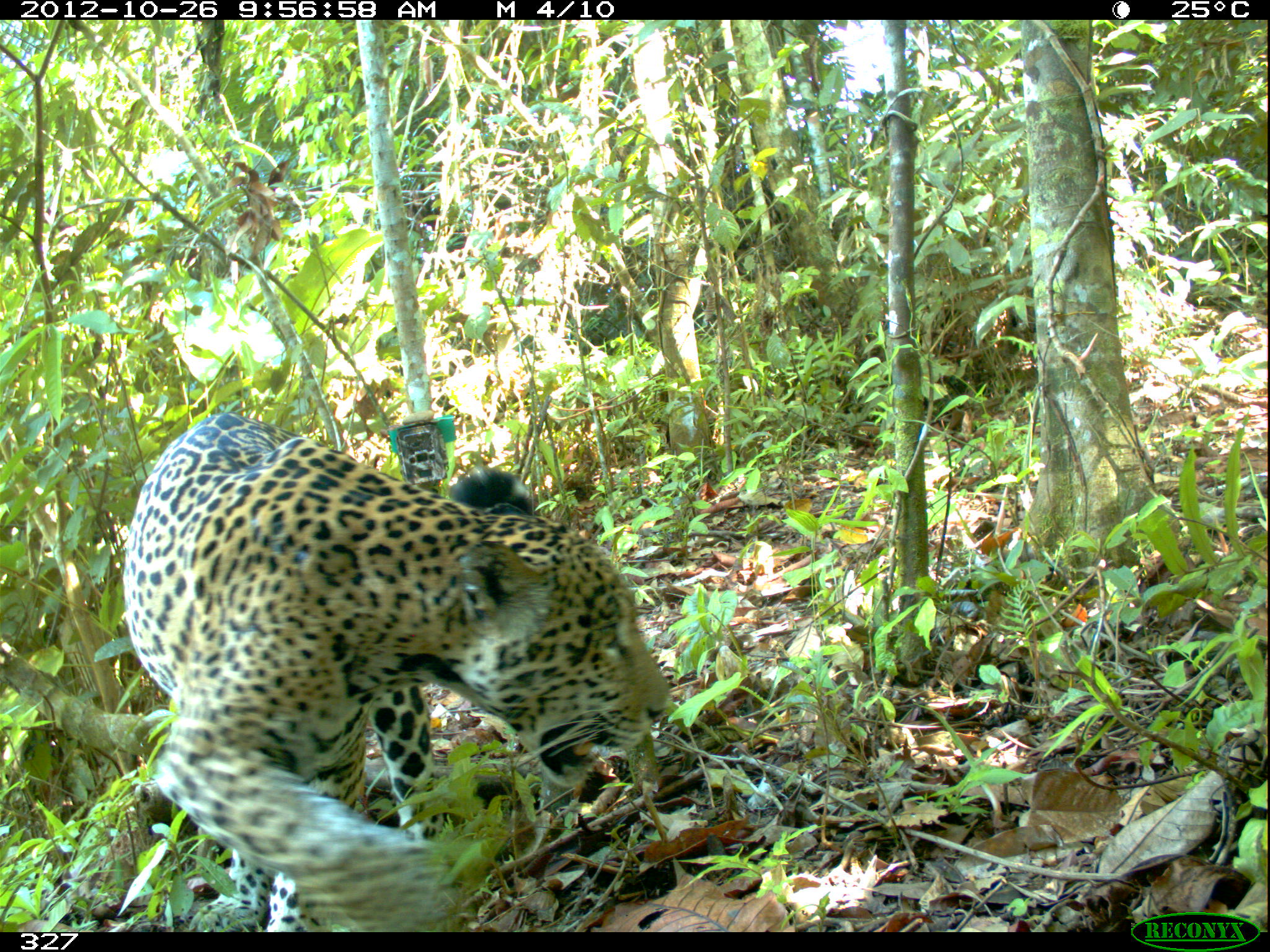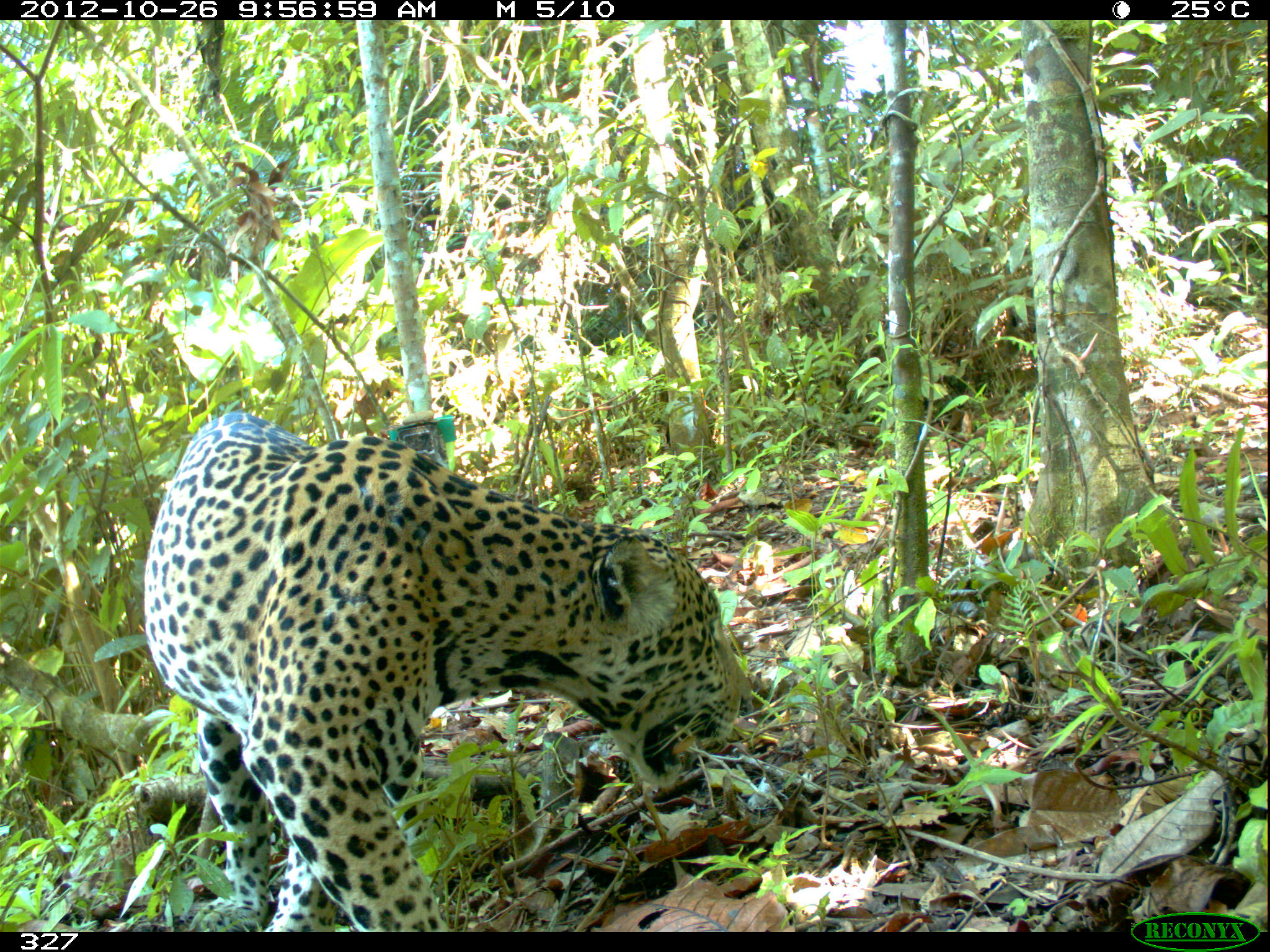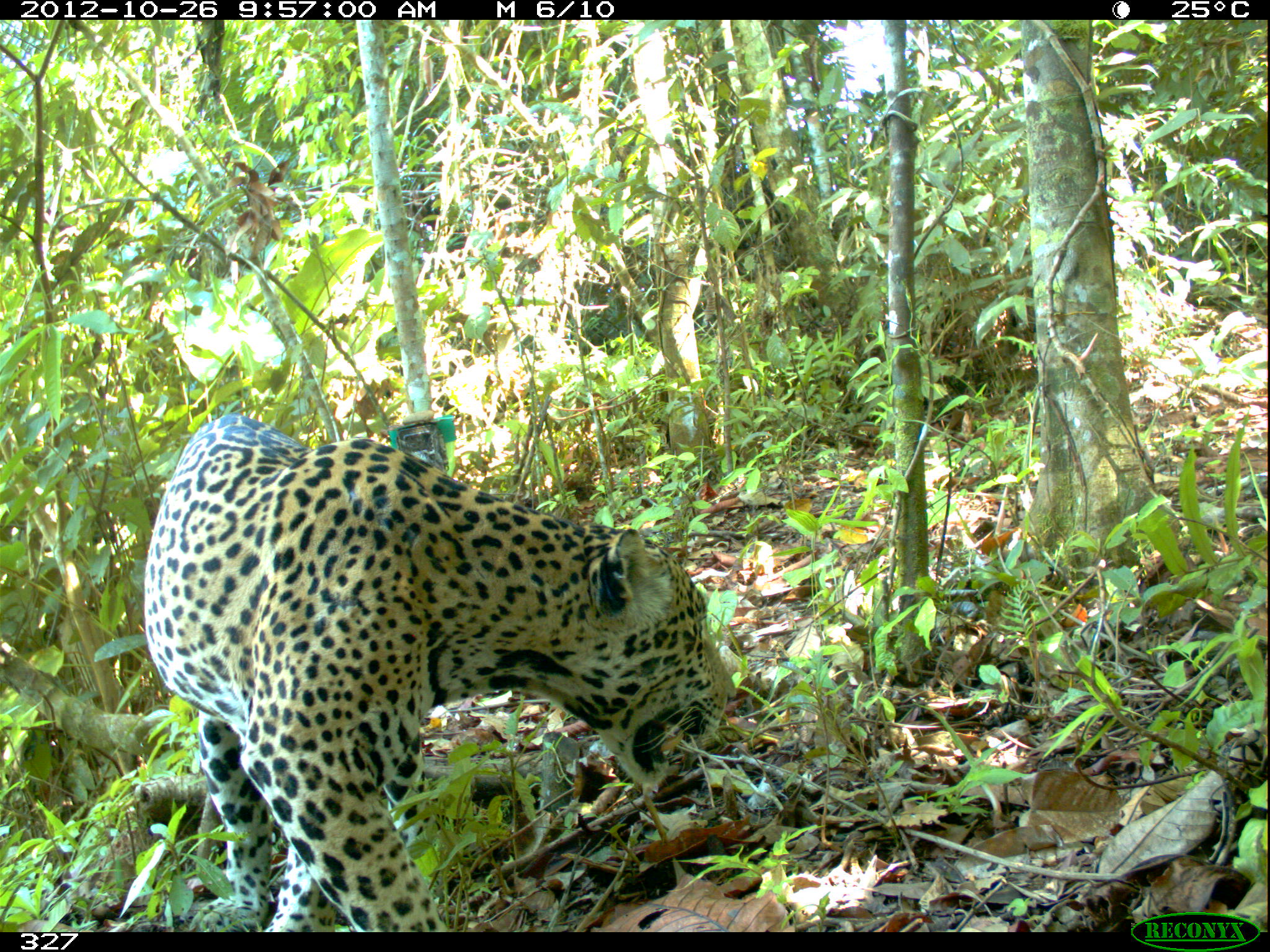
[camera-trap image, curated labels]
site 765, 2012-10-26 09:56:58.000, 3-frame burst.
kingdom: Animalia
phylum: Chordata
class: Mammalia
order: Carnivora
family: Felidae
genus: Panthera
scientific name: Panthera onca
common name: jaguar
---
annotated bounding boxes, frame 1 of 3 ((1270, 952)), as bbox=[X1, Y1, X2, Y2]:
panthera onca: bbox=[120, 410, 673, 933]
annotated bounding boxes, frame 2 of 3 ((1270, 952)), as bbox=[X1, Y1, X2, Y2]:
panthera onca: bbox=[141, 409, 756, 933]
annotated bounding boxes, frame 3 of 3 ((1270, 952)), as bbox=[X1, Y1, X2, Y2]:
panthera onca: bbox=[144, 413, 736, 932]